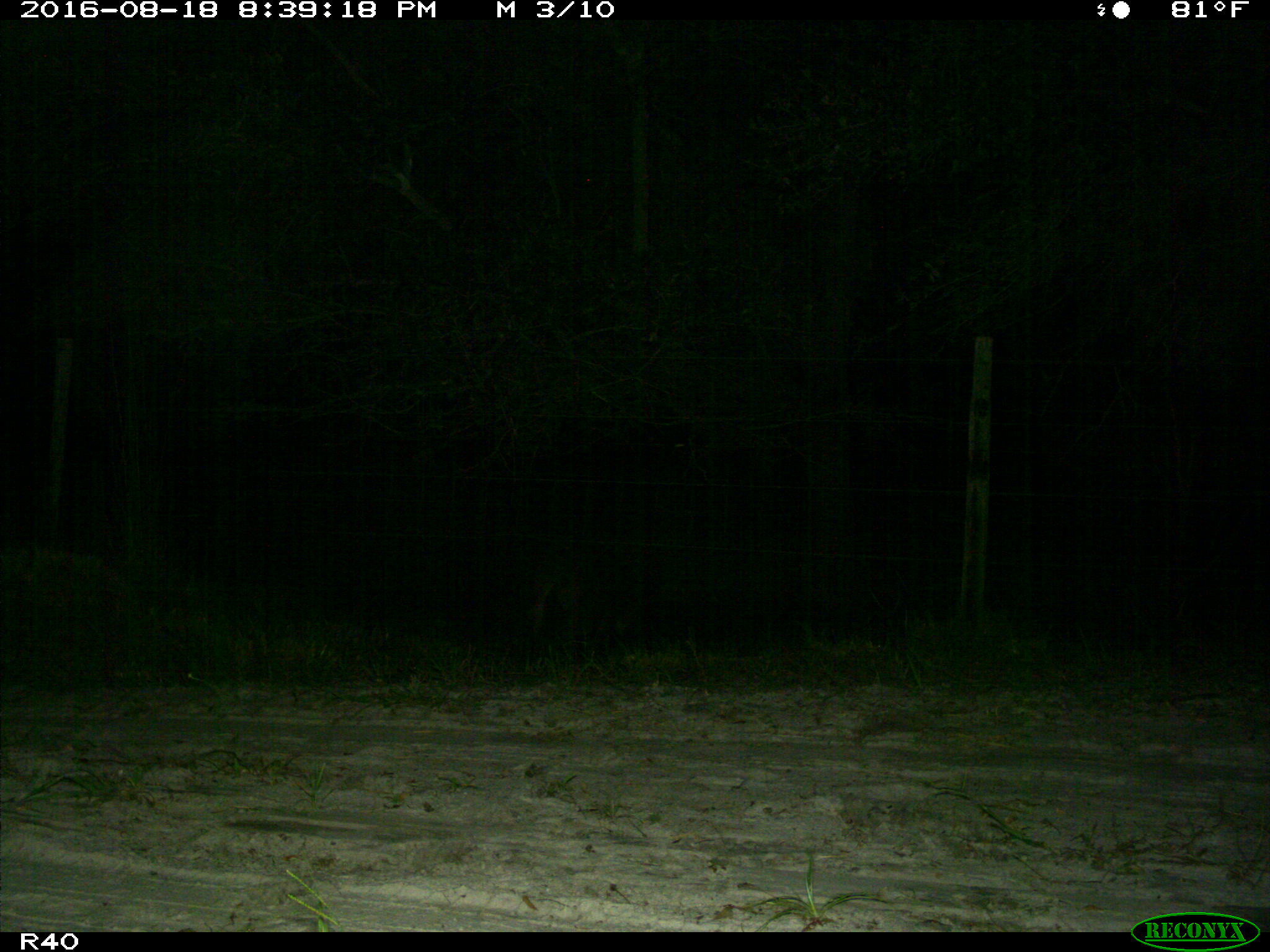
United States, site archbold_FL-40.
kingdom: Animalia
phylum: Chordata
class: Mammalia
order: Artiodactyla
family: Suidae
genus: Sus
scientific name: Sus scrofa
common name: wild boar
Sus scrofa (wild boar).